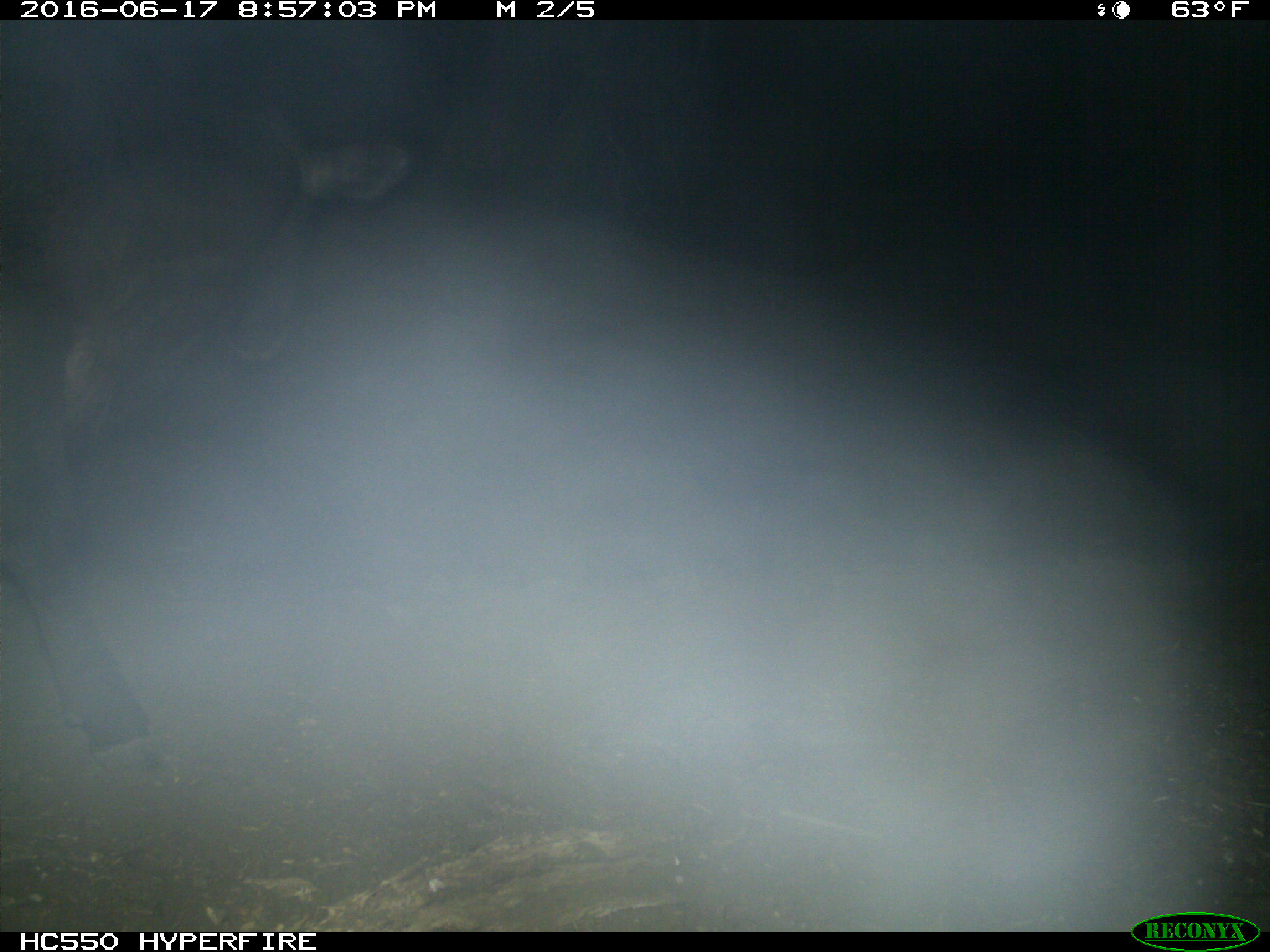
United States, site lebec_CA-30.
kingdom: Animalia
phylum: Chordata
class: Mammalia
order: Artiodactyla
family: Bovidae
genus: Bos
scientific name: Bos taurus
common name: domestic cow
Bos taurus (domestic cow).